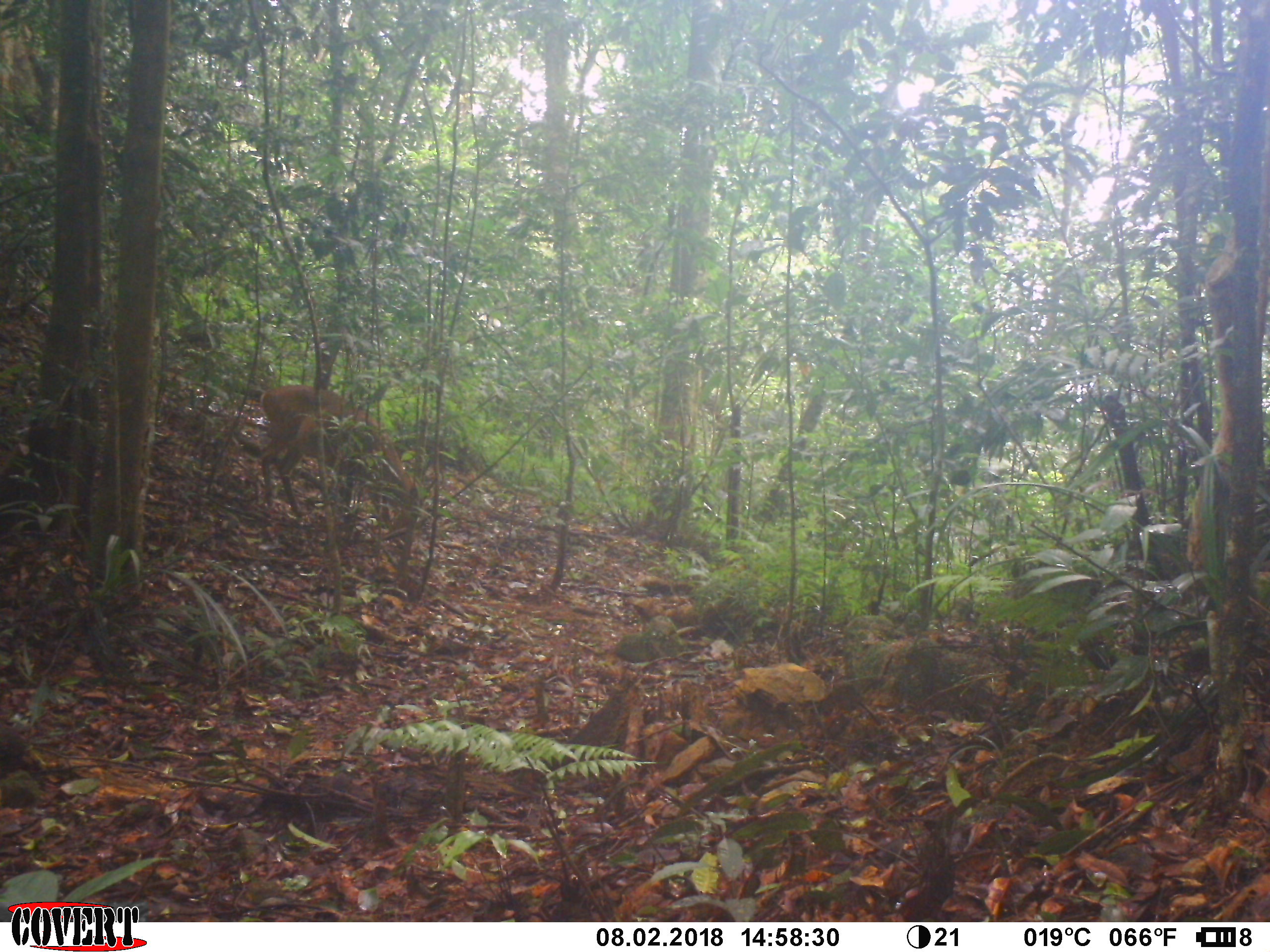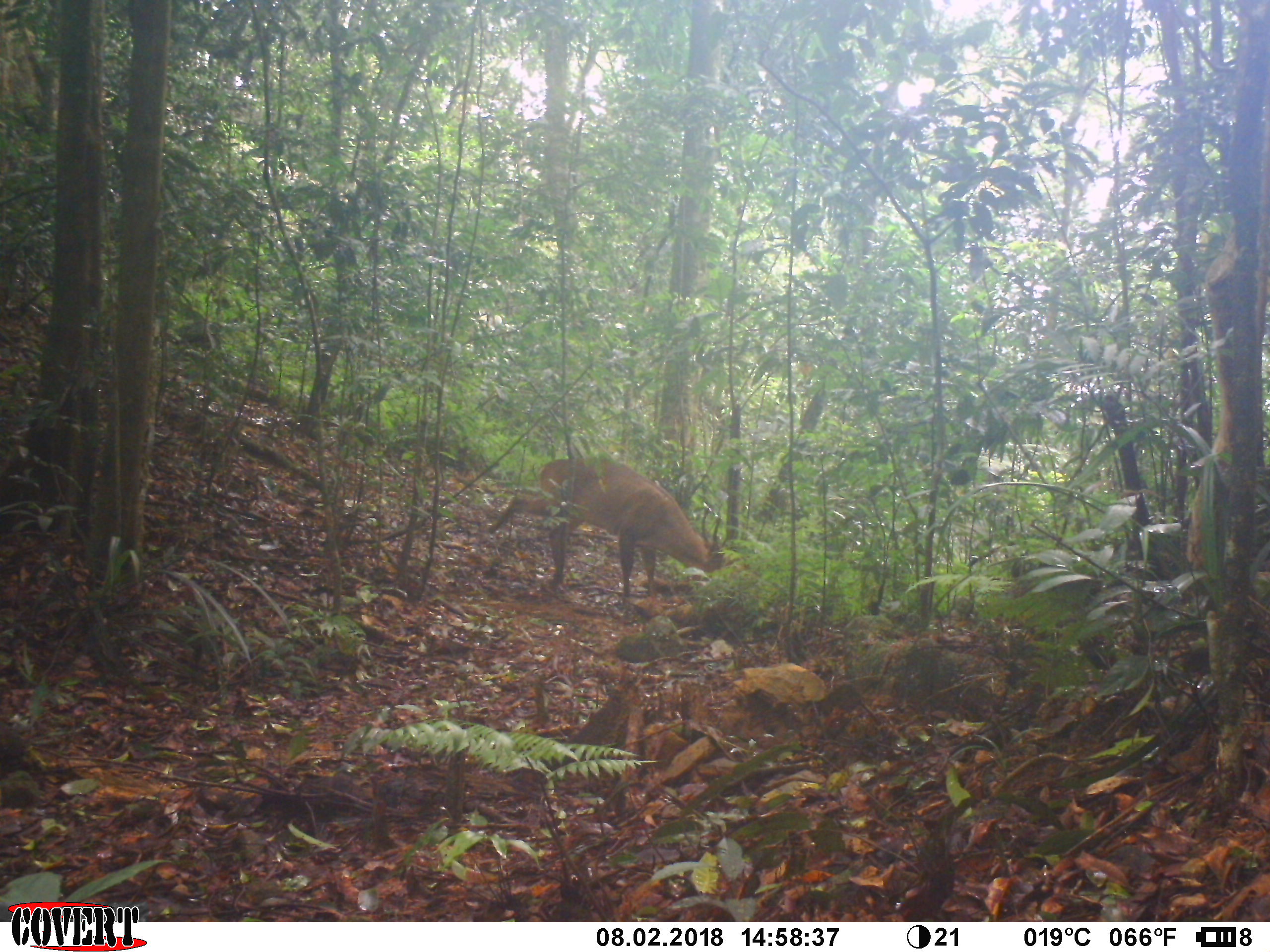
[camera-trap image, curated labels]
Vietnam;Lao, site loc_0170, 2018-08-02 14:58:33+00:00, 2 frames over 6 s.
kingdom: Animalia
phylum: Chordata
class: Mammalia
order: Artiodactyla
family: Cervidae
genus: Muntiacus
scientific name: Muntiacus vuquangensis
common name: large-antlered muntjac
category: large antlered muntjac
Large antlered muntjac (large-antlered muntjac) (Muntiacus vuquangensis). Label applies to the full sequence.